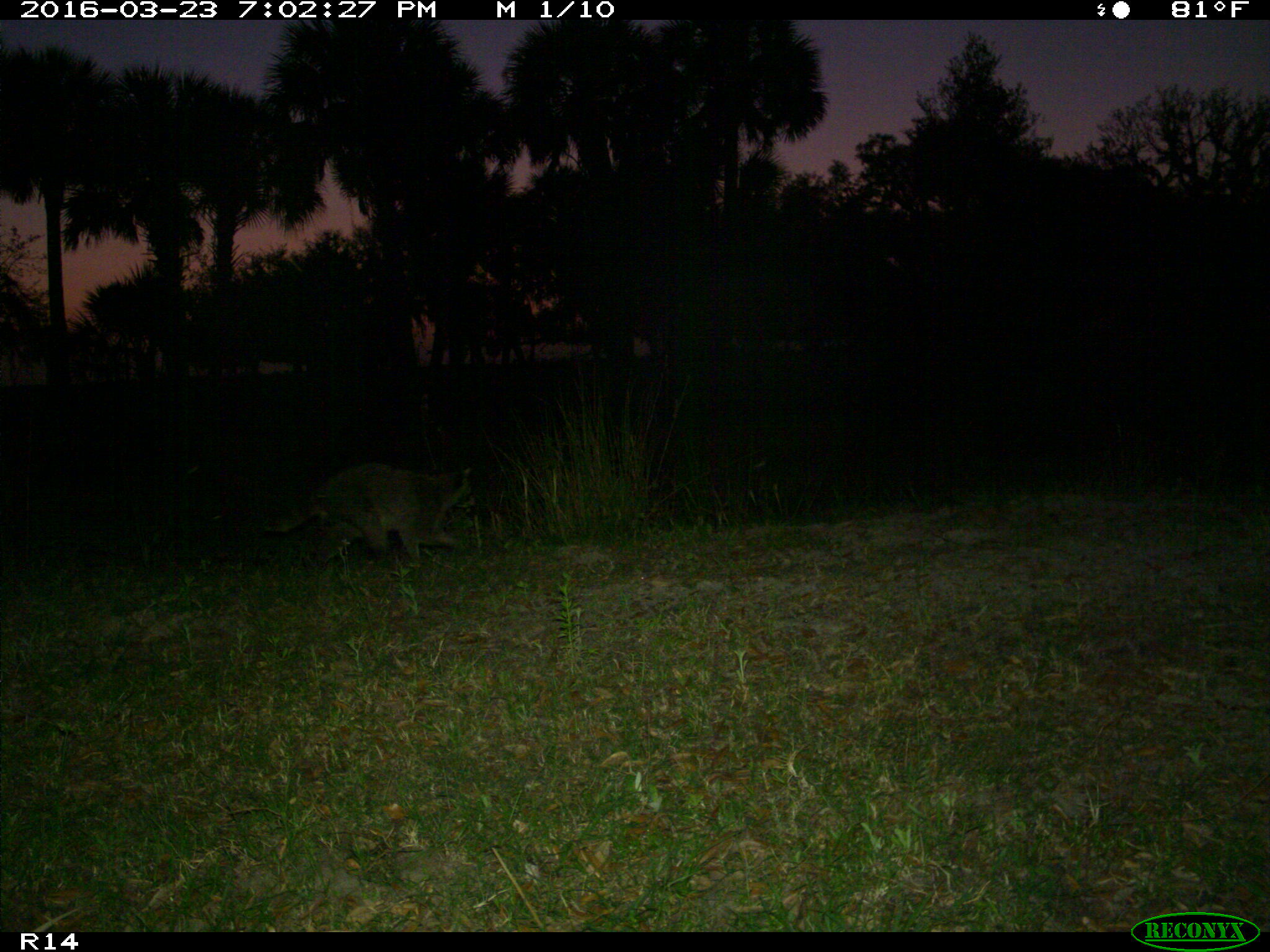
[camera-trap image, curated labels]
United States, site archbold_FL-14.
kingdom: Animalia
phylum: Chordata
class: Mammalia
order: Carnivora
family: Procyonidae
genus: Procyon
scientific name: Procyon lotor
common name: common raccoon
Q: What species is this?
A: Procyon lotor (common raccoon).